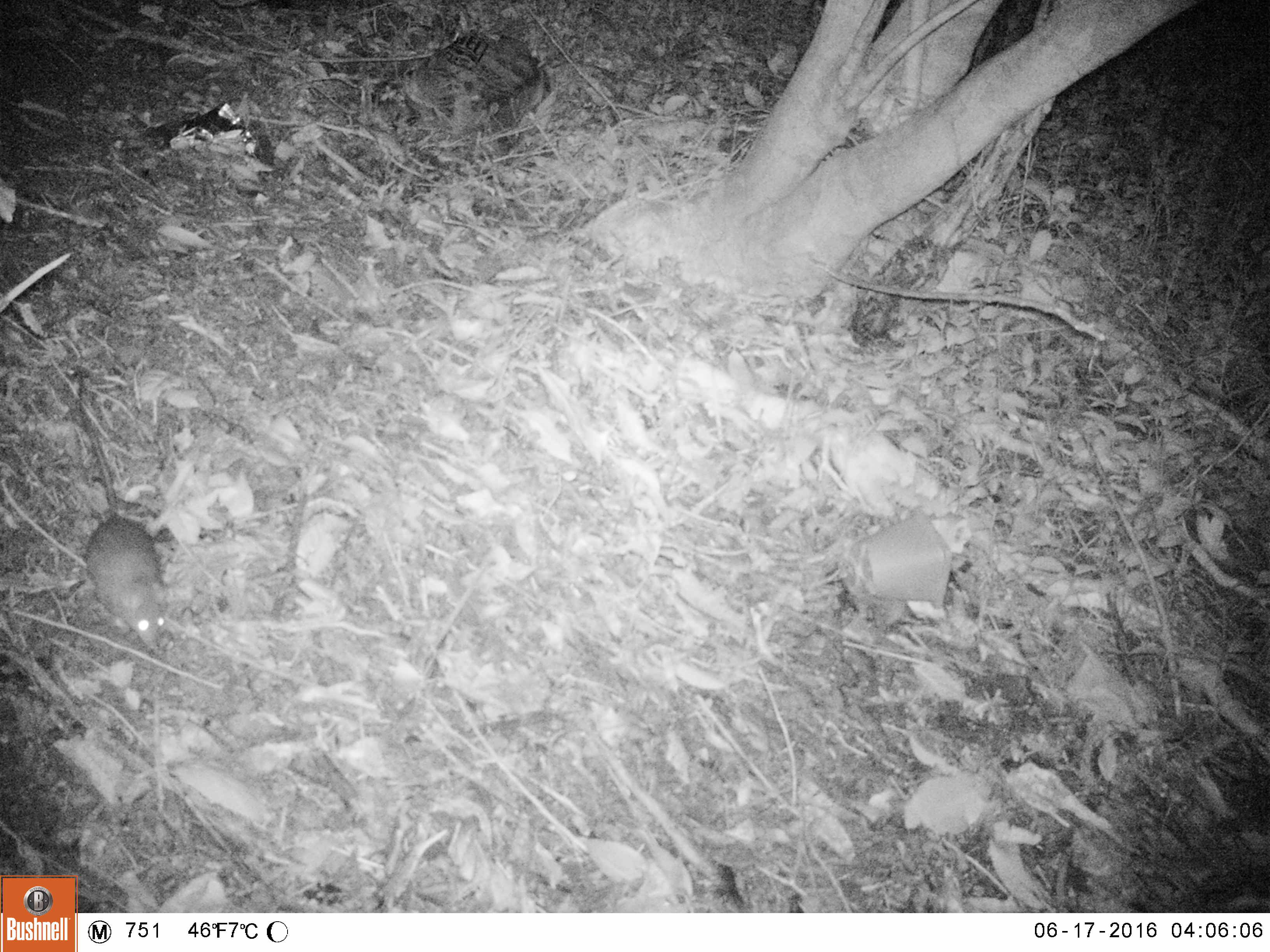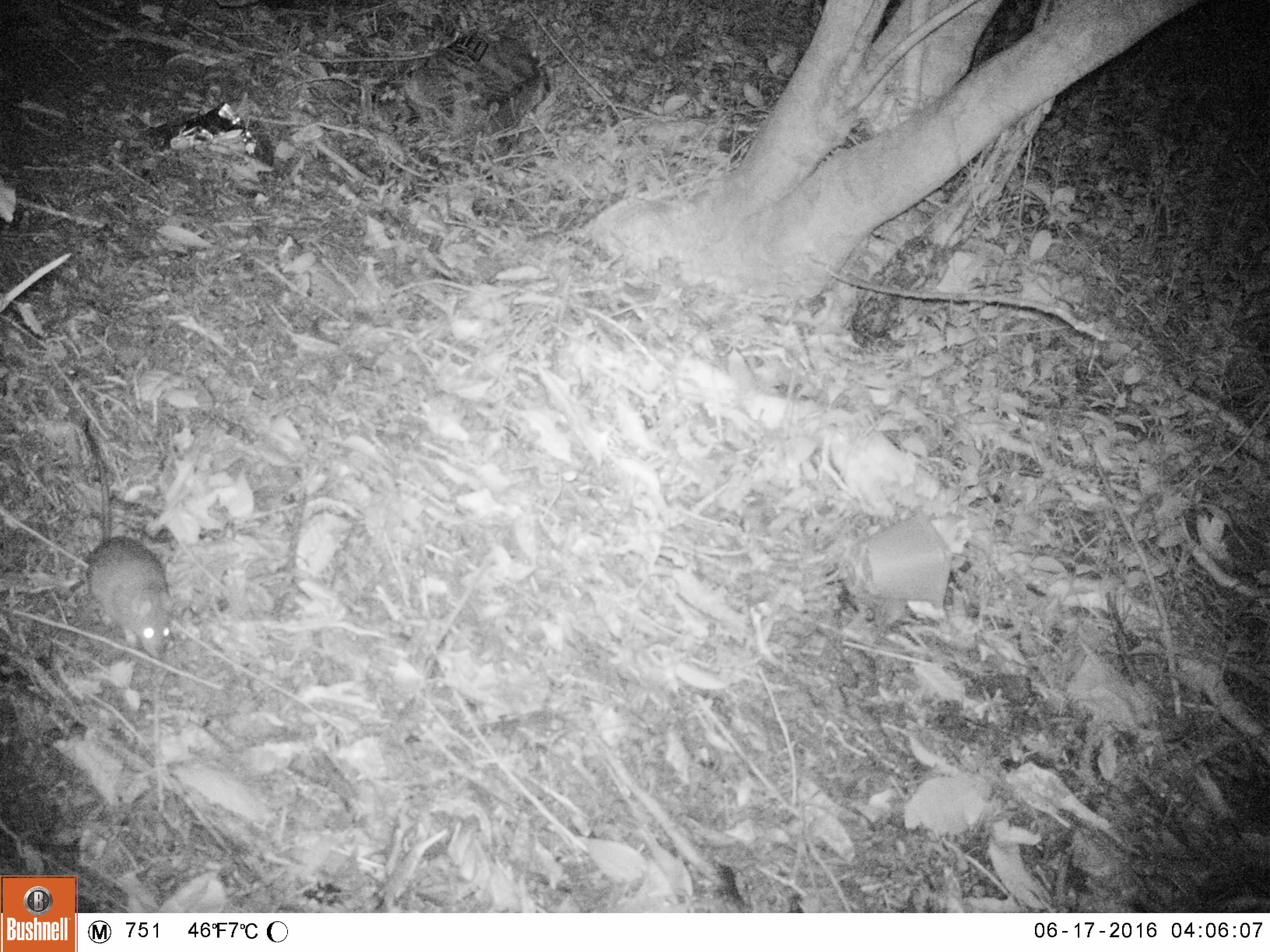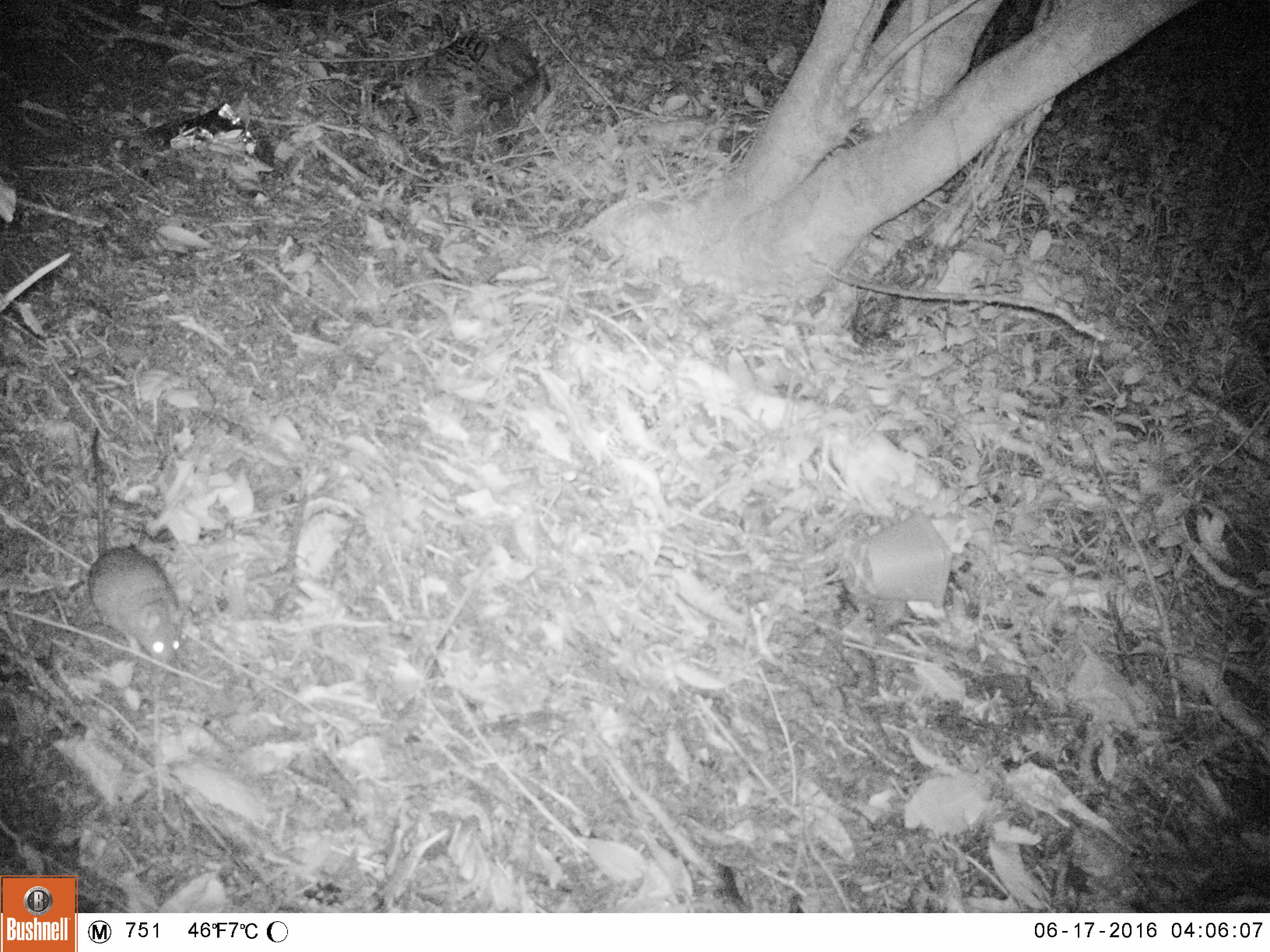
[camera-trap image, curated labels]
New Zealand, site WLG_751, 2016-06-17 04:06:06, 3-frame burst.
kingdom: Animalia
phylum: Chordata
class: Mammalia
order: Rodentia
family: Muridae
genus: Rattus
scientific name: Rattus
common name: rat